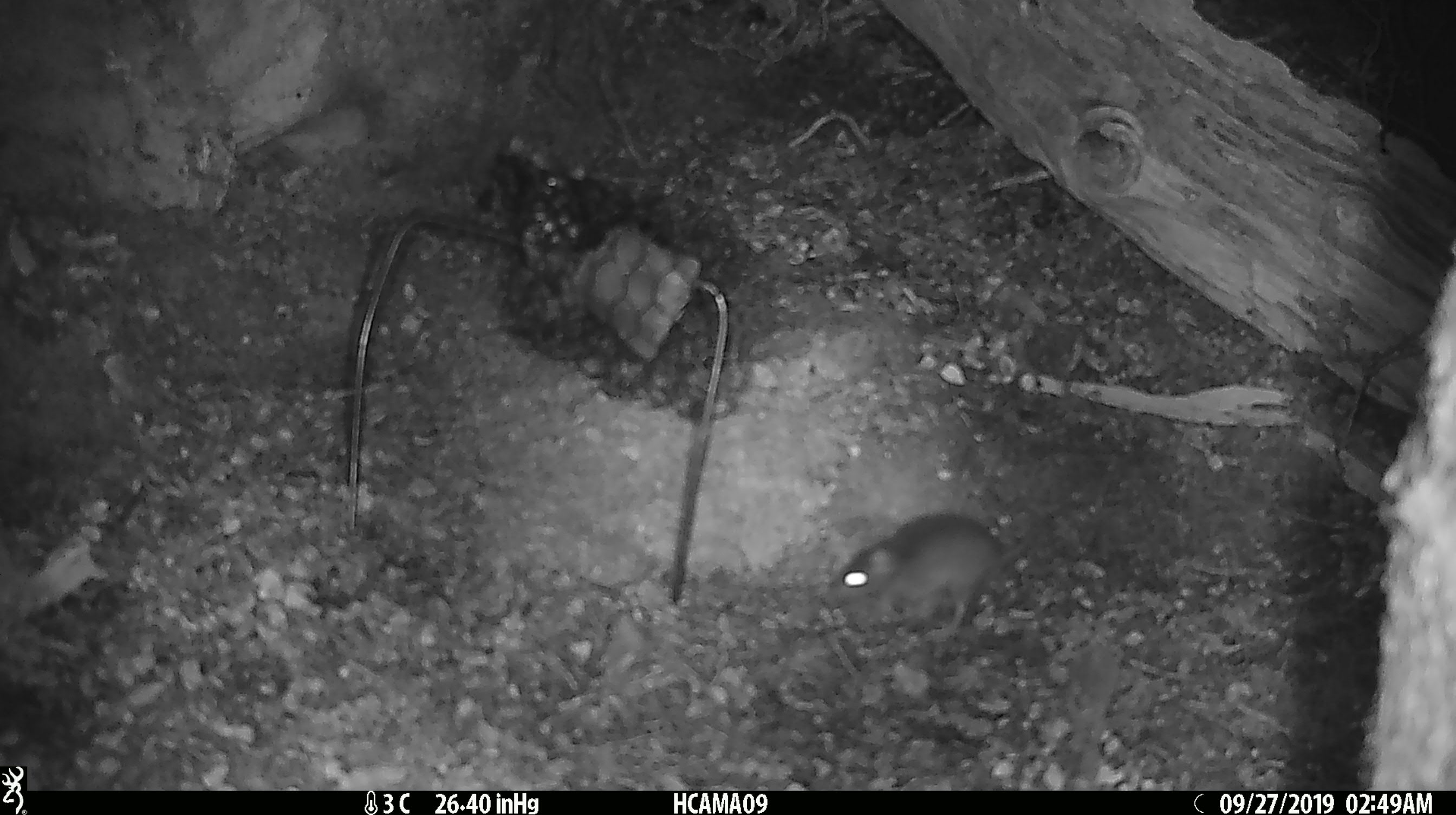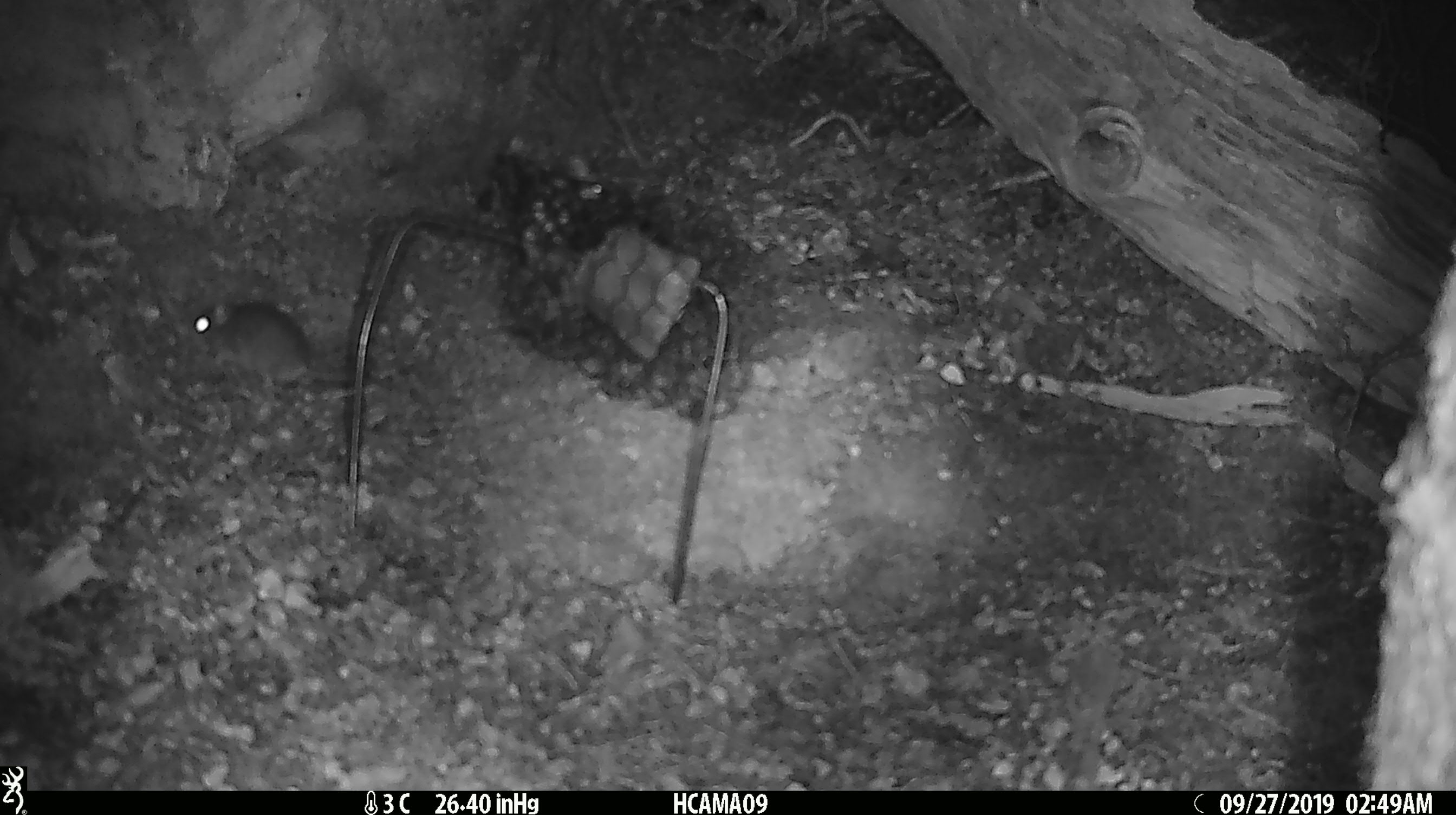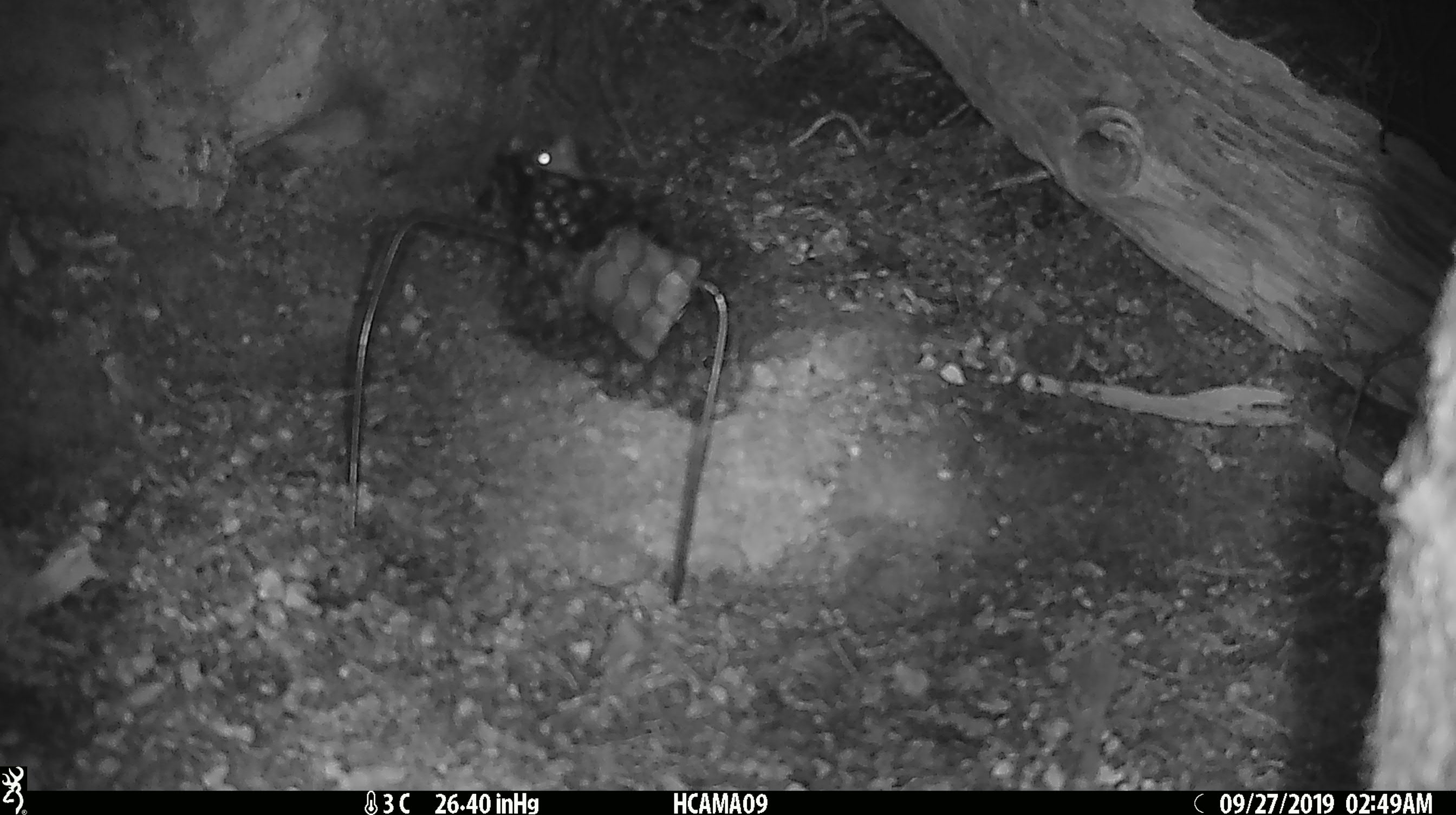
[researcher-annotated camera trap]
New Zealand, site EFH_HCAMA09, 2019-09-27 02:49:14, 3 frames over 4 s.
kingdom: Animalia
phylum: Chordata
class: Mammalia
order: Rodentia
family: Muridae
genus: Mus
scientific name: Mus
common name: mouse